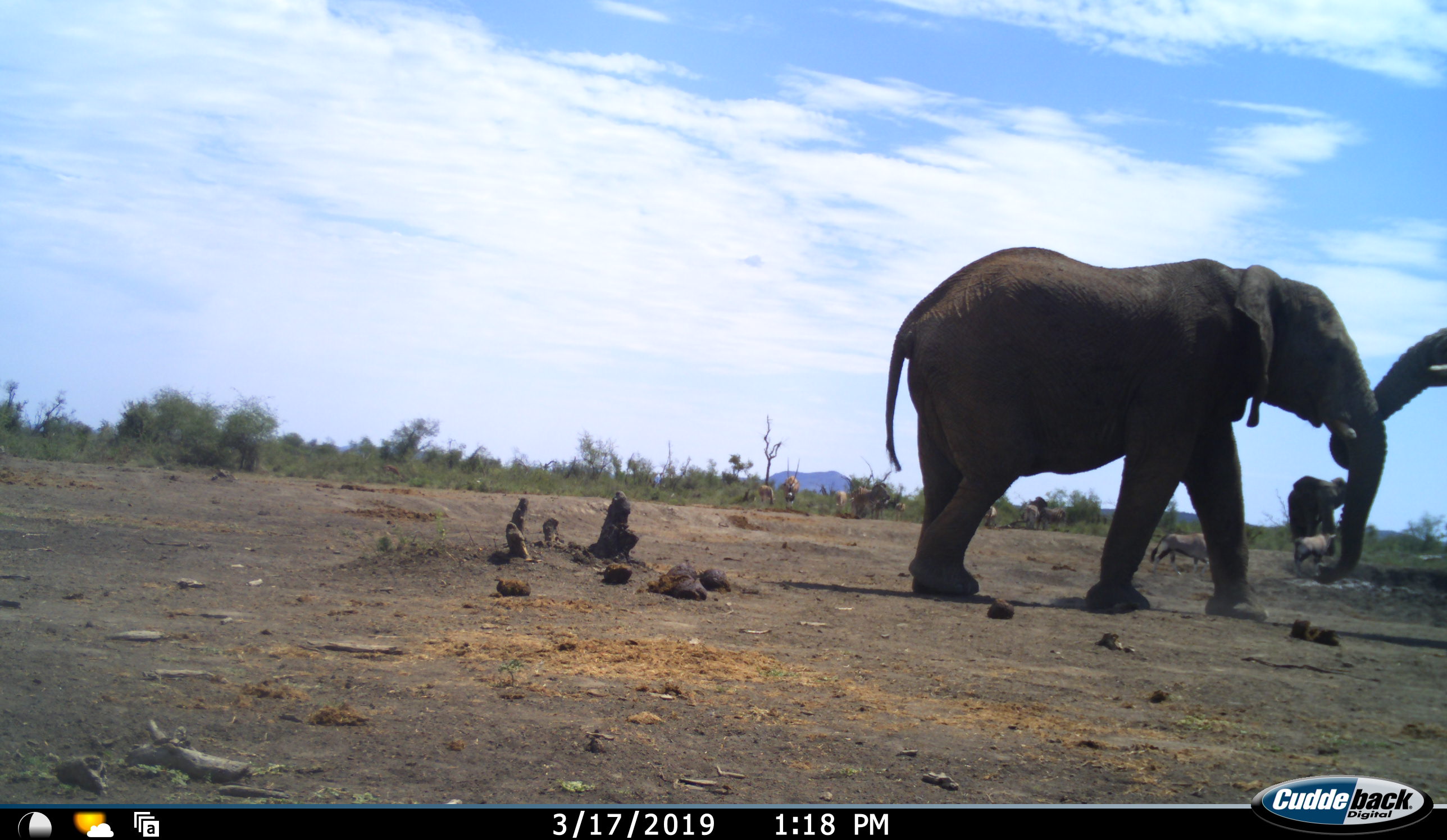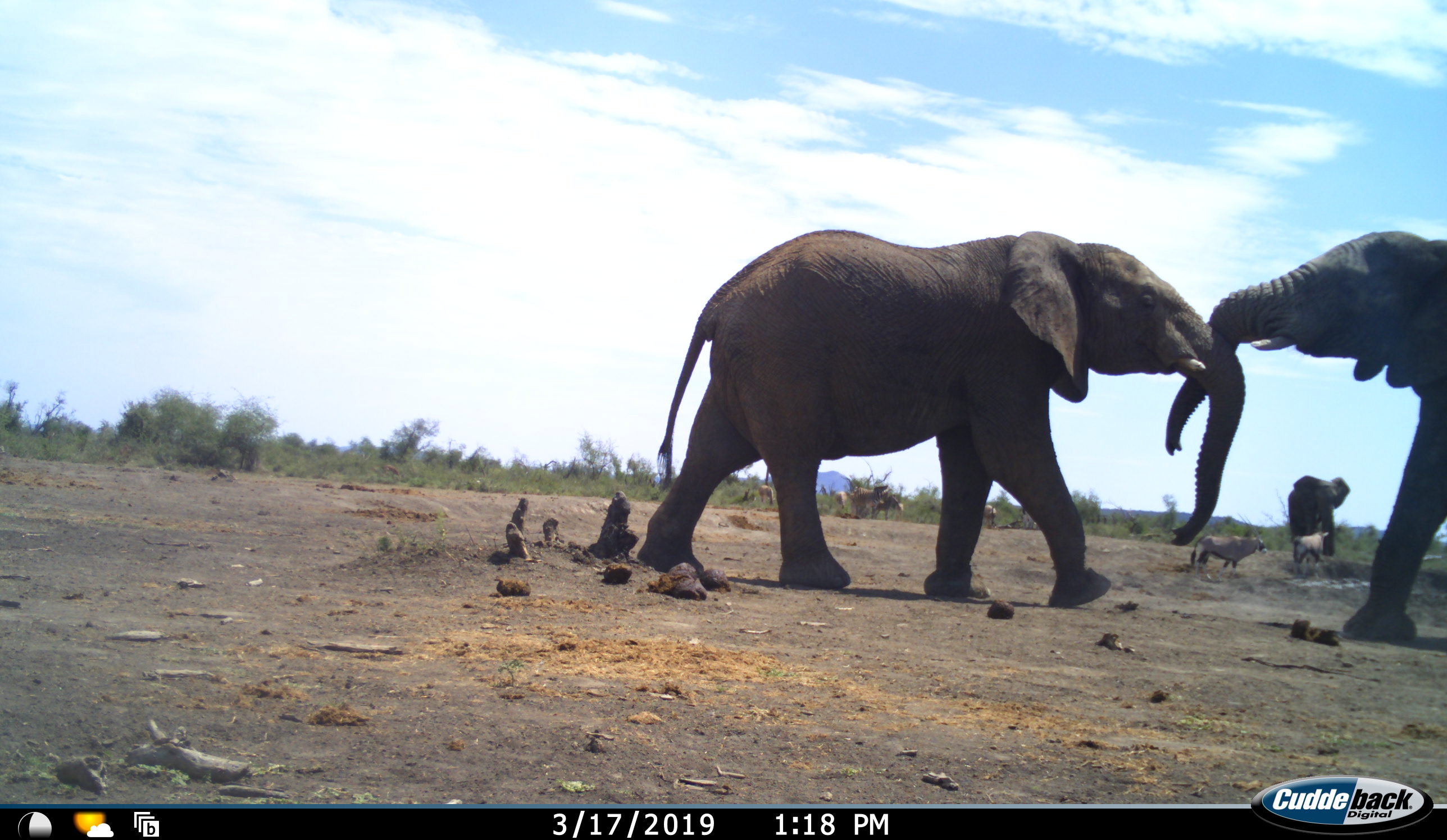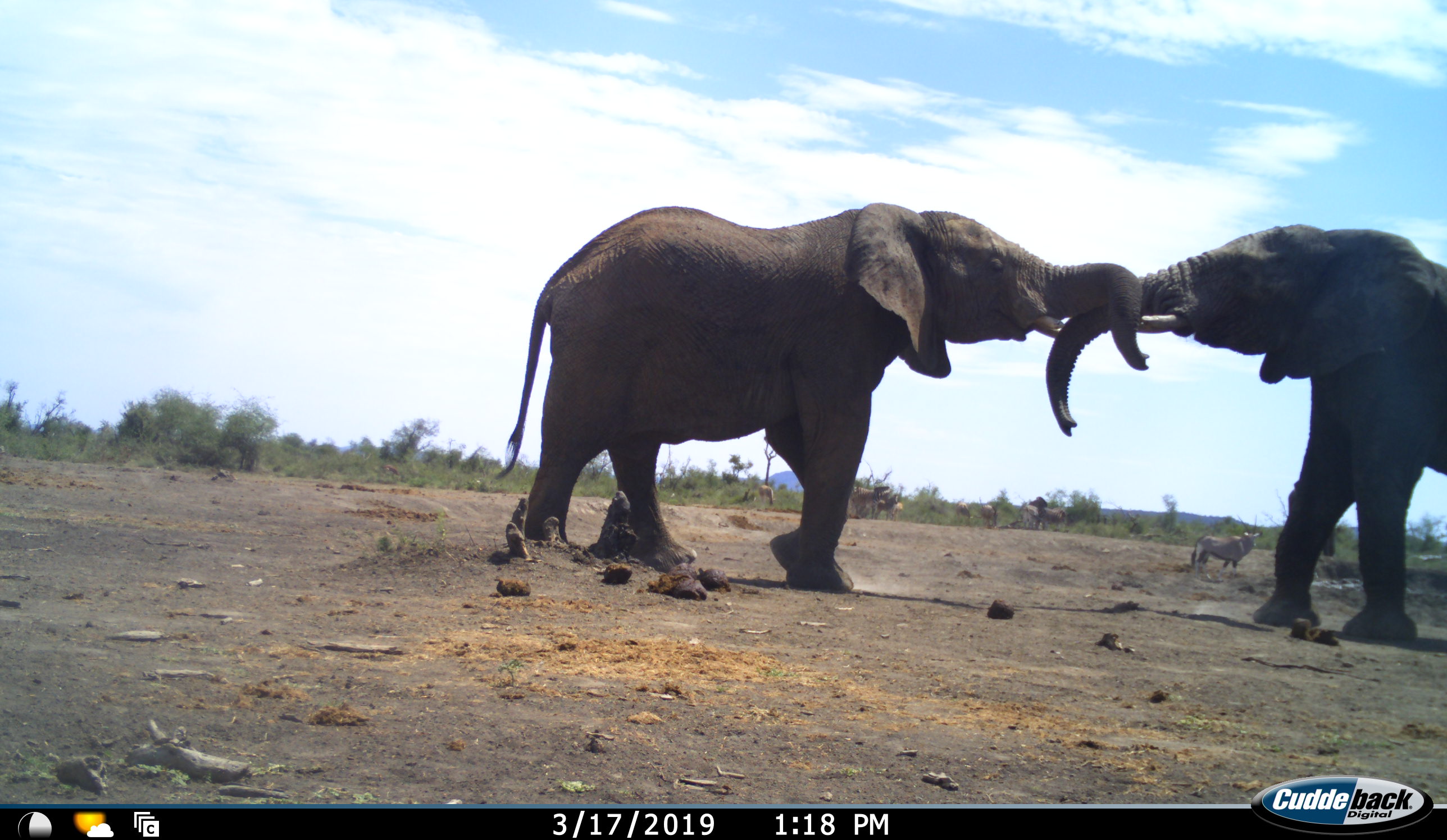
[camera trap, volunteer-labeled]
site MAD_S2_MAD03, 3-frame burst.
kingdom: Animalia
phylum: Chordata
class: Mammalia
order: Proboscidea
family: Elephantidae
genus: Loxodonta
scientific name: Loxodonta africana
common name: african bush elephant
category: elephant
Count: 3.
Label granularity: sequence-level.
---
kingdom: Animalia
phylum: Chordata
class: Mammalia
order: Artiodactyla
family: Bovidae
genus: Oryx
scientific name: Oryx gazella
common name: gemsbok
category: oryx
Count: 5.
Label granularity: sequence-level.